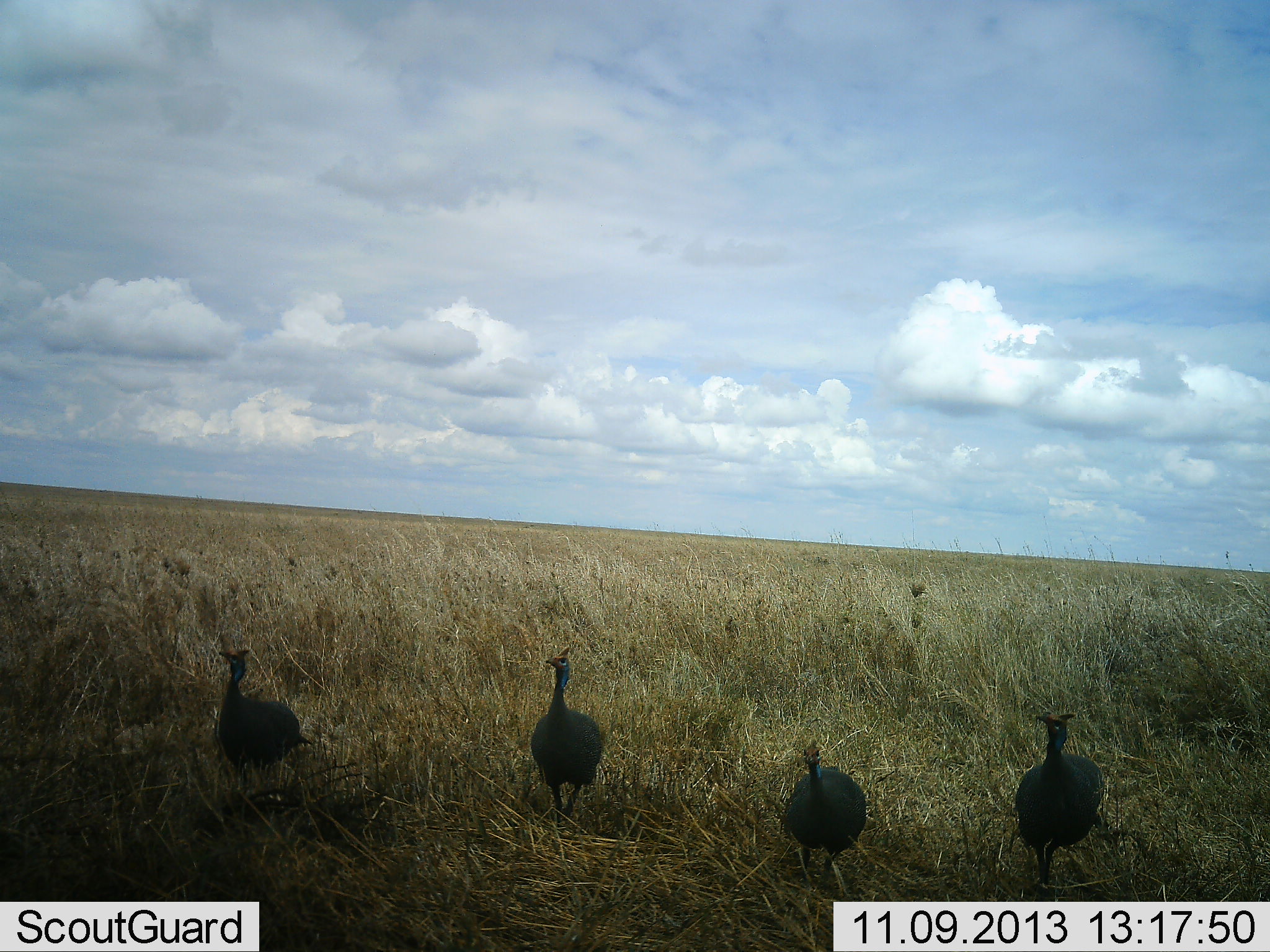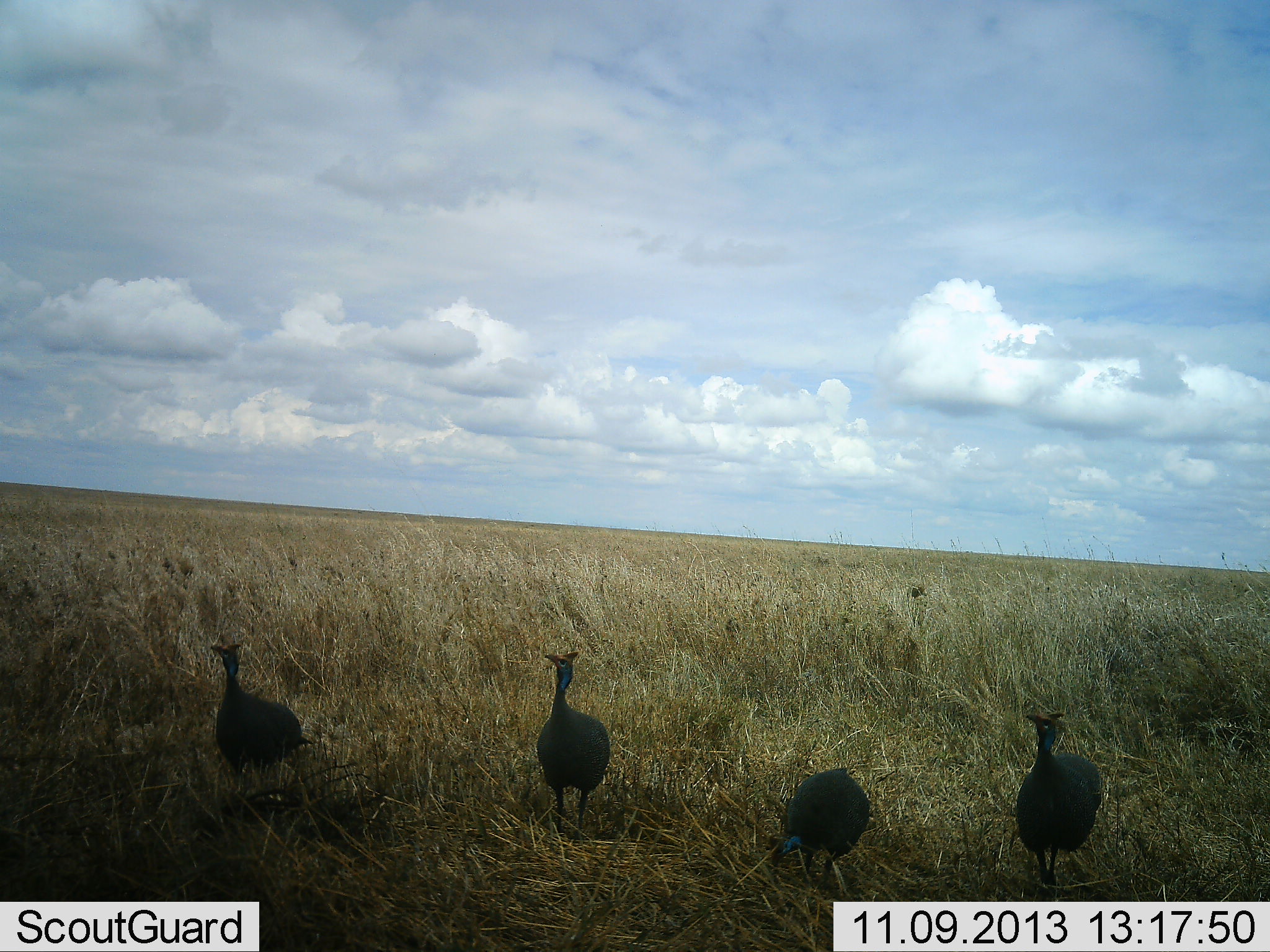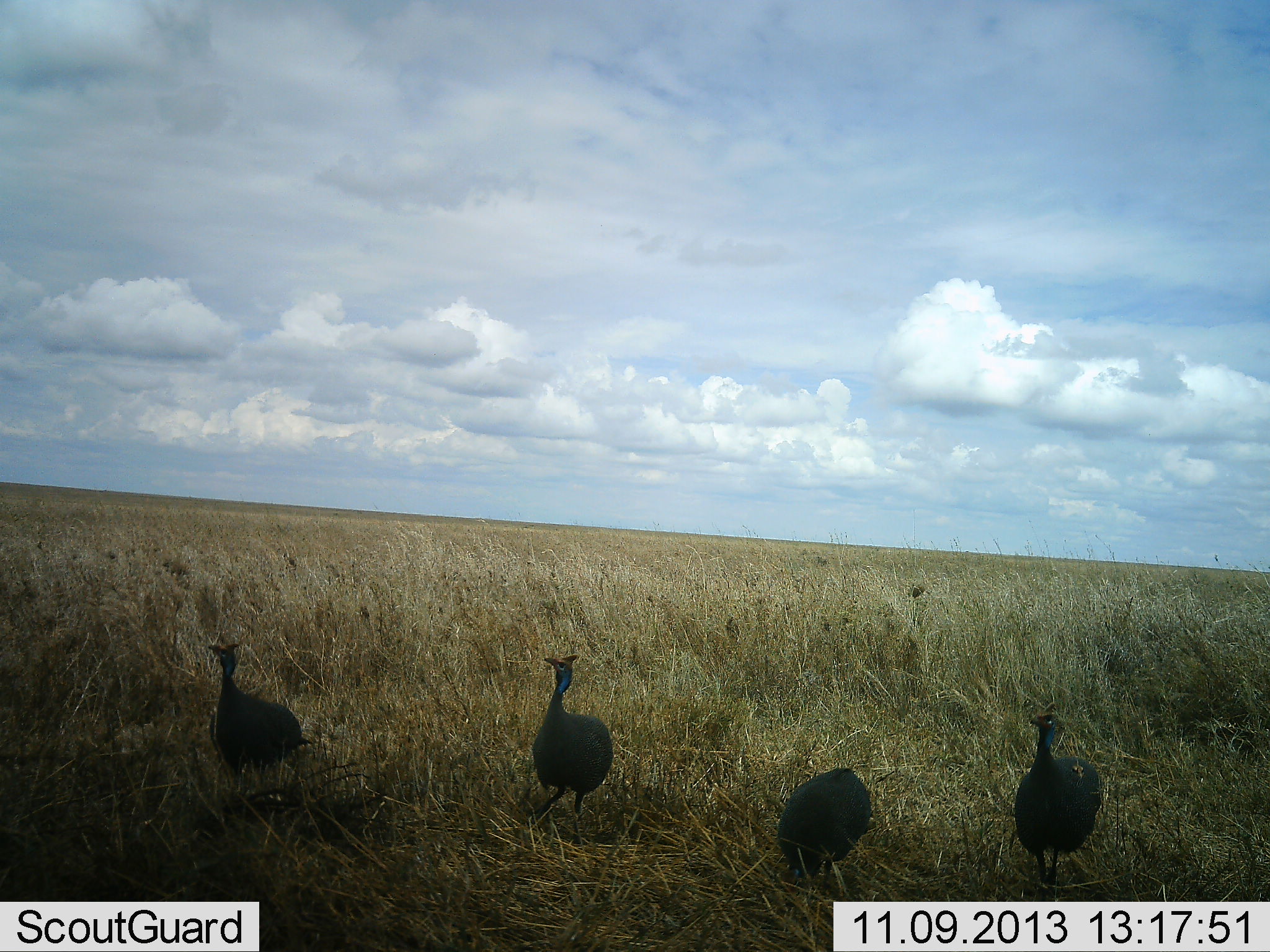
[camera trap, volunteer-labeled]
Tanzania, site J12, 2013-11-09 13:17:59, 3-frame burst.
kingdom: Animalia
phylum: Chordata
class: Aves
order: Galliformes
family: Numididae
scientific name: Numididae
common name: guinea fowl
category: guineafowl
Guineafowl (guinea fowl) (Numididae), count 4. Behavior (volunteer vote fractions): standing 80%, resting 0%, moving 0%, interacting 0%. Young present (vote fraction): 0%. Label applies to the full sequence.